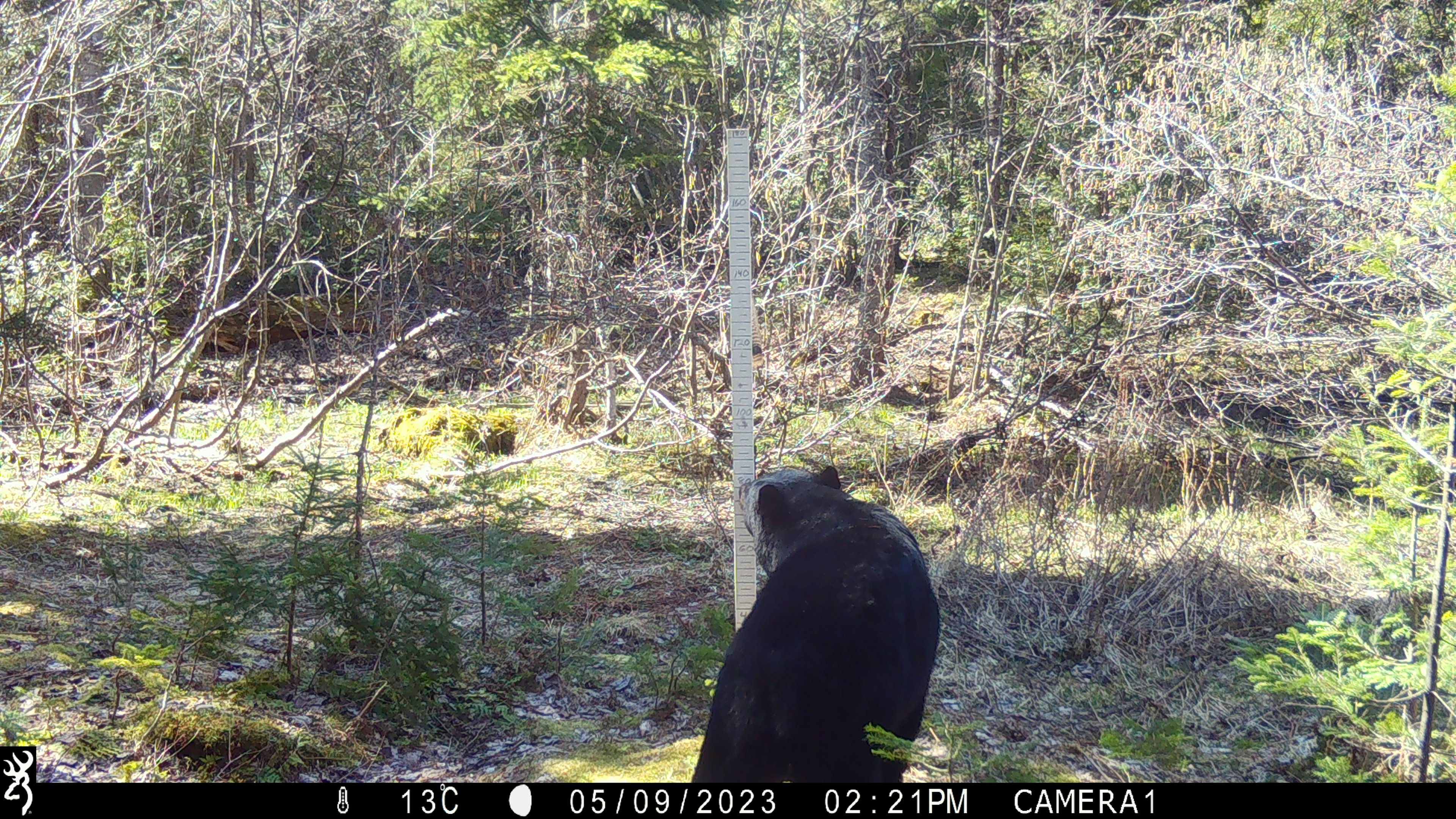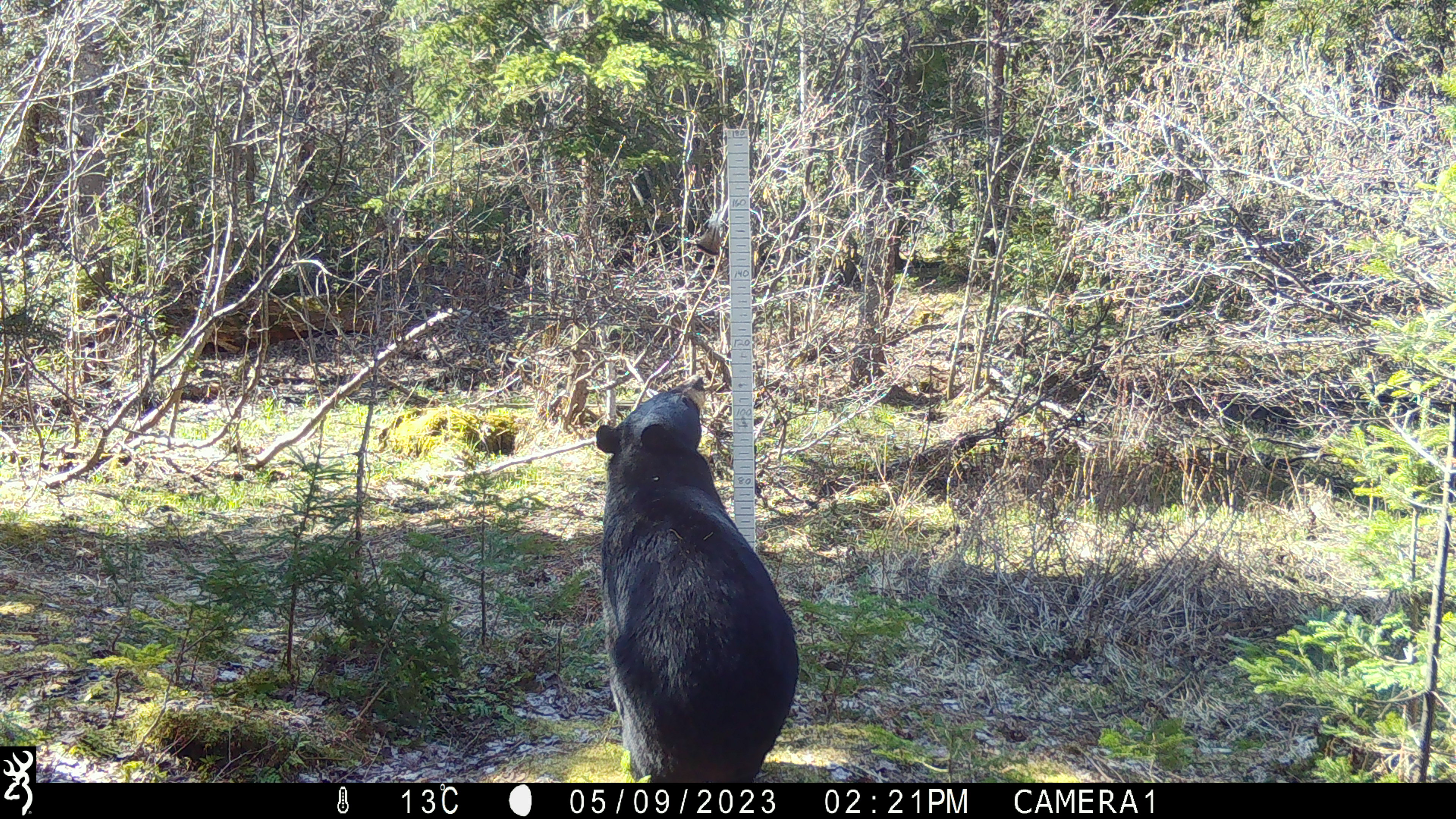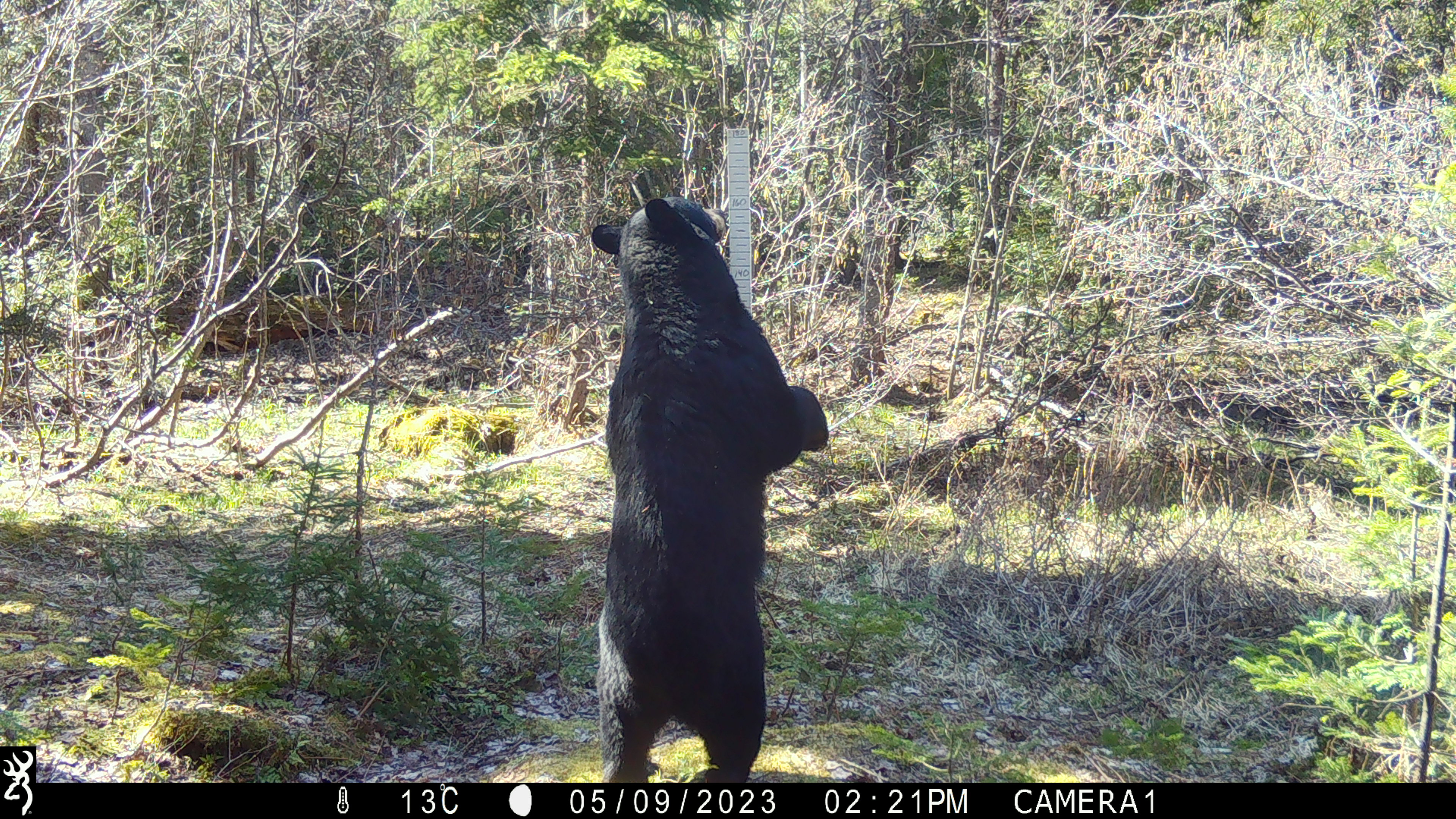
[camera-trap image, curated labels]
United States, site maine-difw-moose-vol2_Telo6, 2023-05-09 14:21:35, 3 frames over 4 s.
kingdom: Animalia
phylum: Chordata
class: Mammalia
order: Carnivora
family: Ursidae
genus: Ursus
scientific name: Ursus americanus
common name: black bear